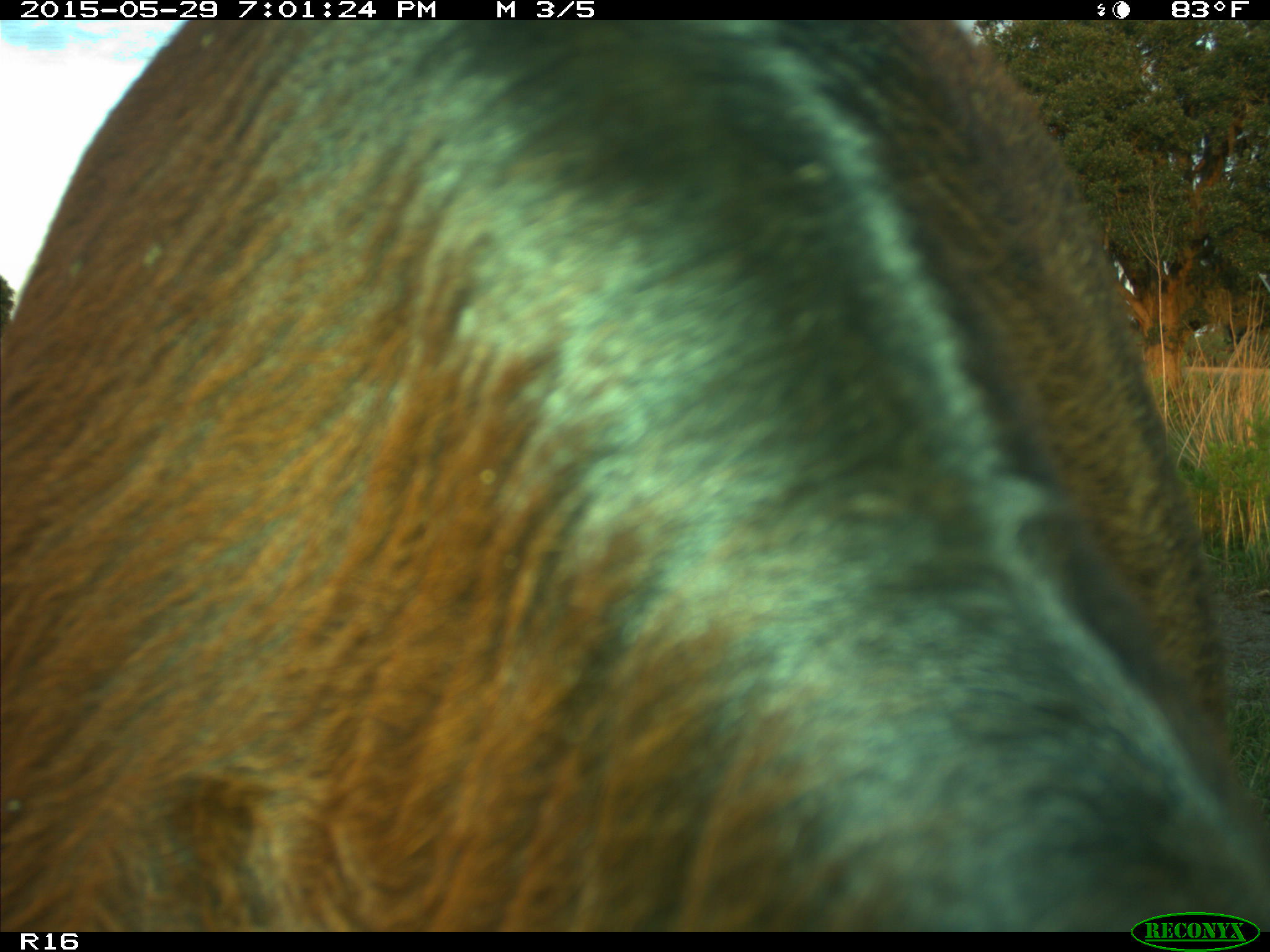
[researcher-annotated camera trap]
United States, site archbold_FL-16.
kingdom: Animalia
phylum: Chordata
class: Mammalia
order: Artiodactyla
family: Bovidae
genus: Bos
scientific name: Bos taurus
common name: domestic cow